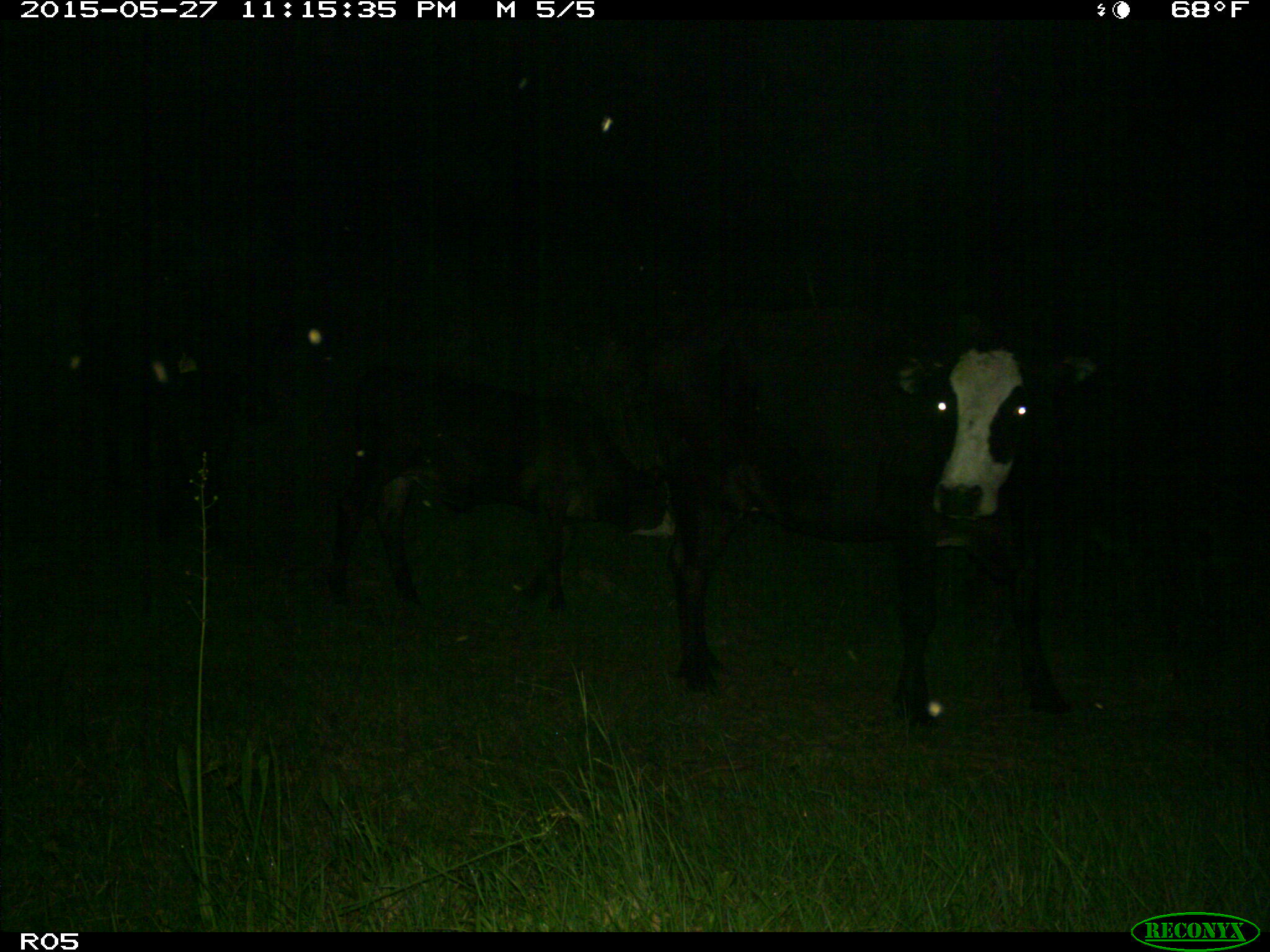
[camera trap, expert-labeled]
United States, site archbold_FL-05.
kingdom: Animalia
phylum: Chordata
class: Mammalia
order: Artiodactyla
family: Bovidae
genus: Bos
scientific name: Bos taurus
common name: domestic cow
Bos taurus (domestic cow).